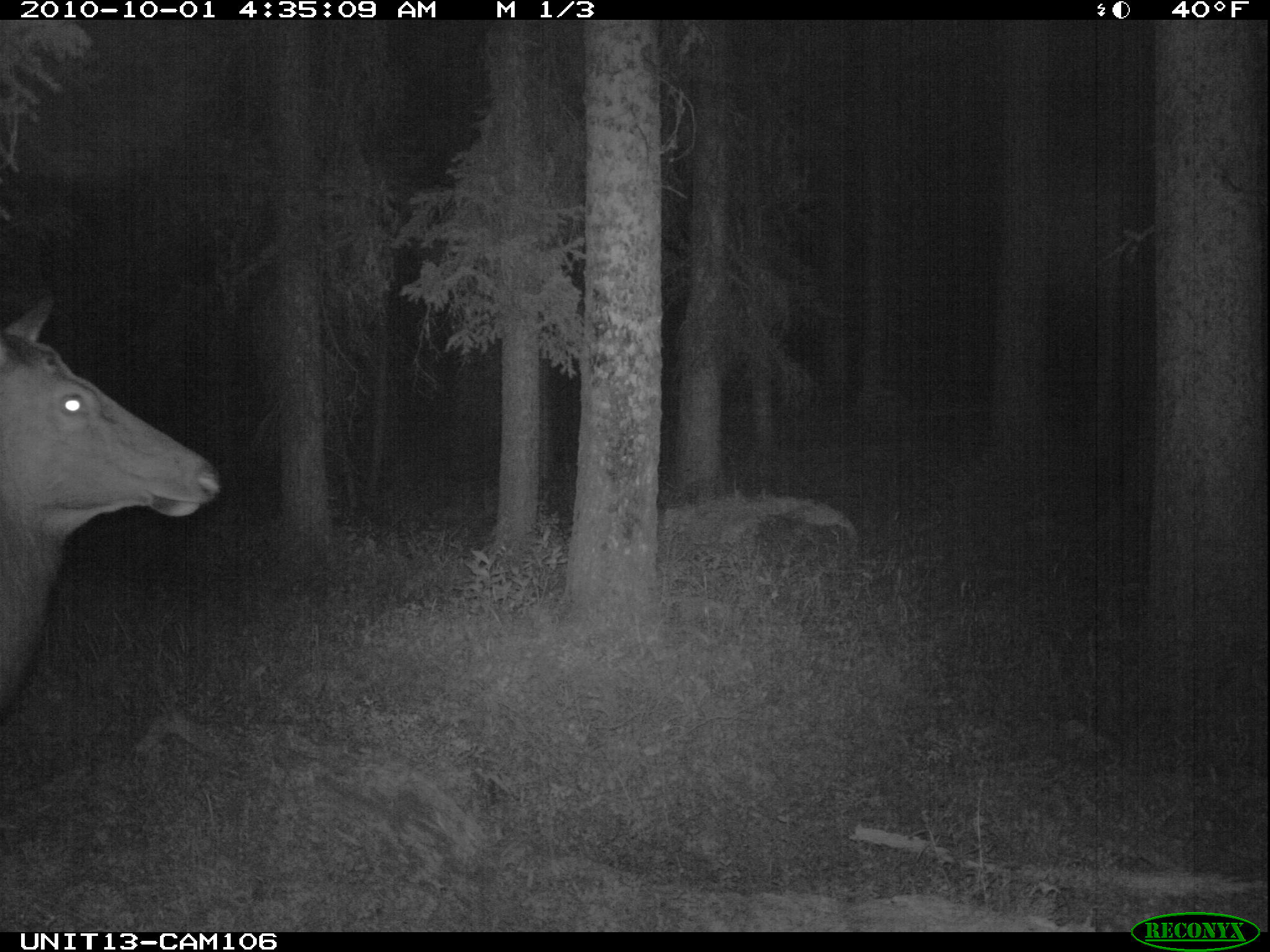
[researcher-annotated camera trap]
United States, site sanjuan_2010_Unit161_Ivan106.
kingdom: Animalia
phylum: Chordata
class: Mammalia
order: Artiodactyla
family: Cervidae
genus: Cervus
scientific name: Cervus elaphus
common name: red deer